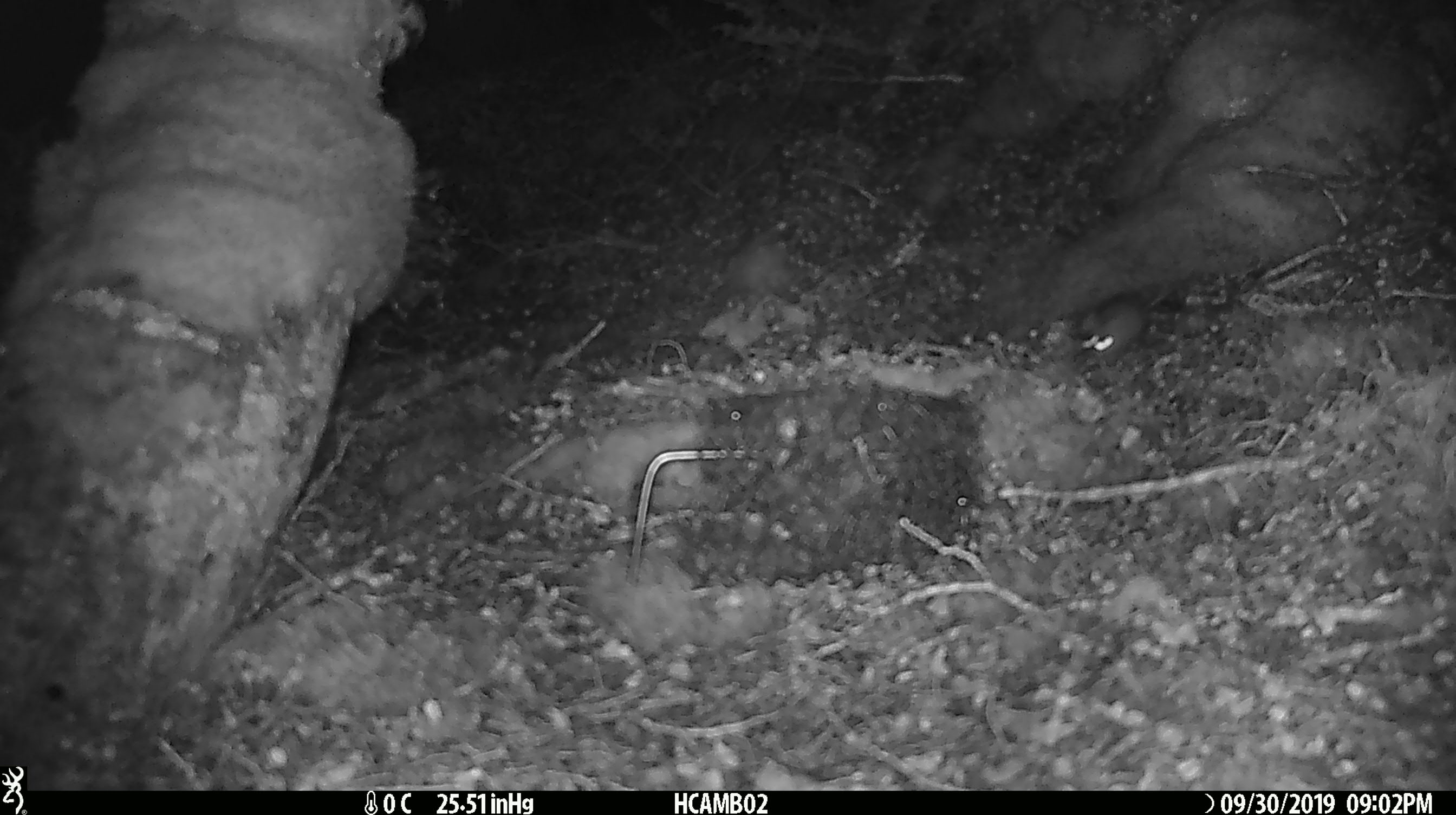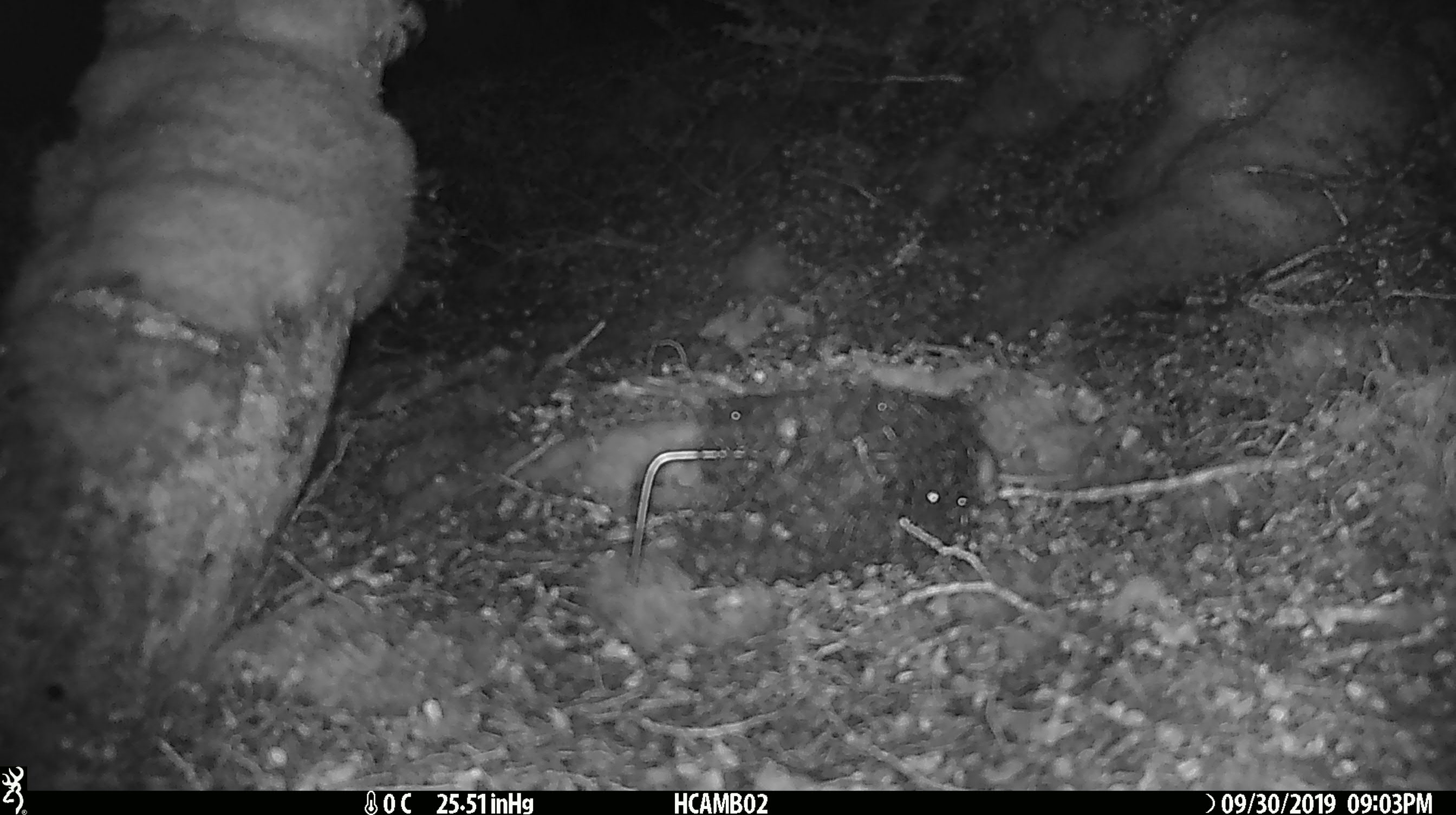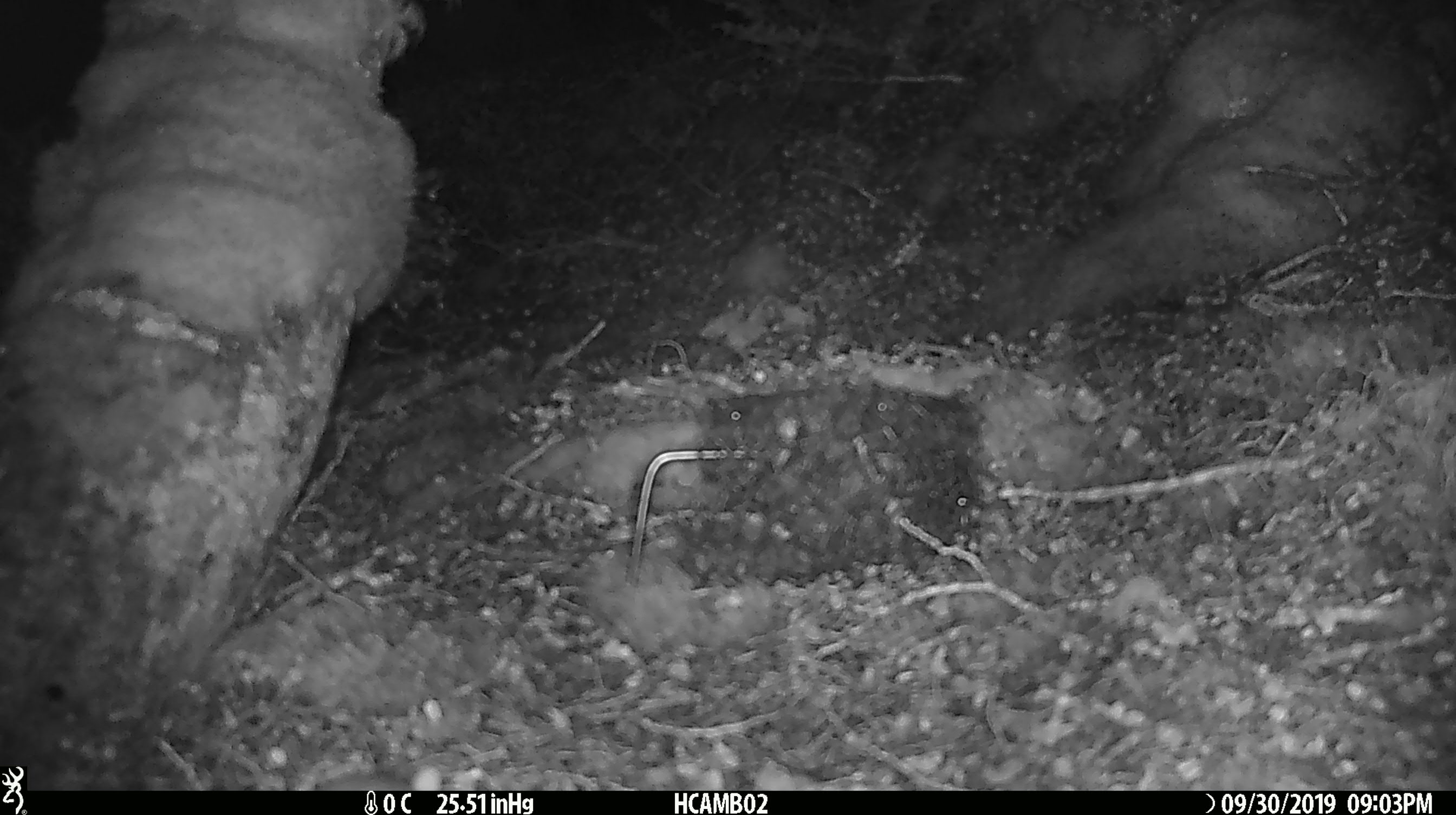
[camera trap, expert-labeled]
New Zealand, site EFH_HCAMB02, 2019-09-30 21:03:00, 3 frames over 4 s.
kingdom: Animalia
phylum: Chordata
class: Mammalia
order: Rodentia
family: Muridae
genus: Mus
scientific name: Mus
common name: mouse